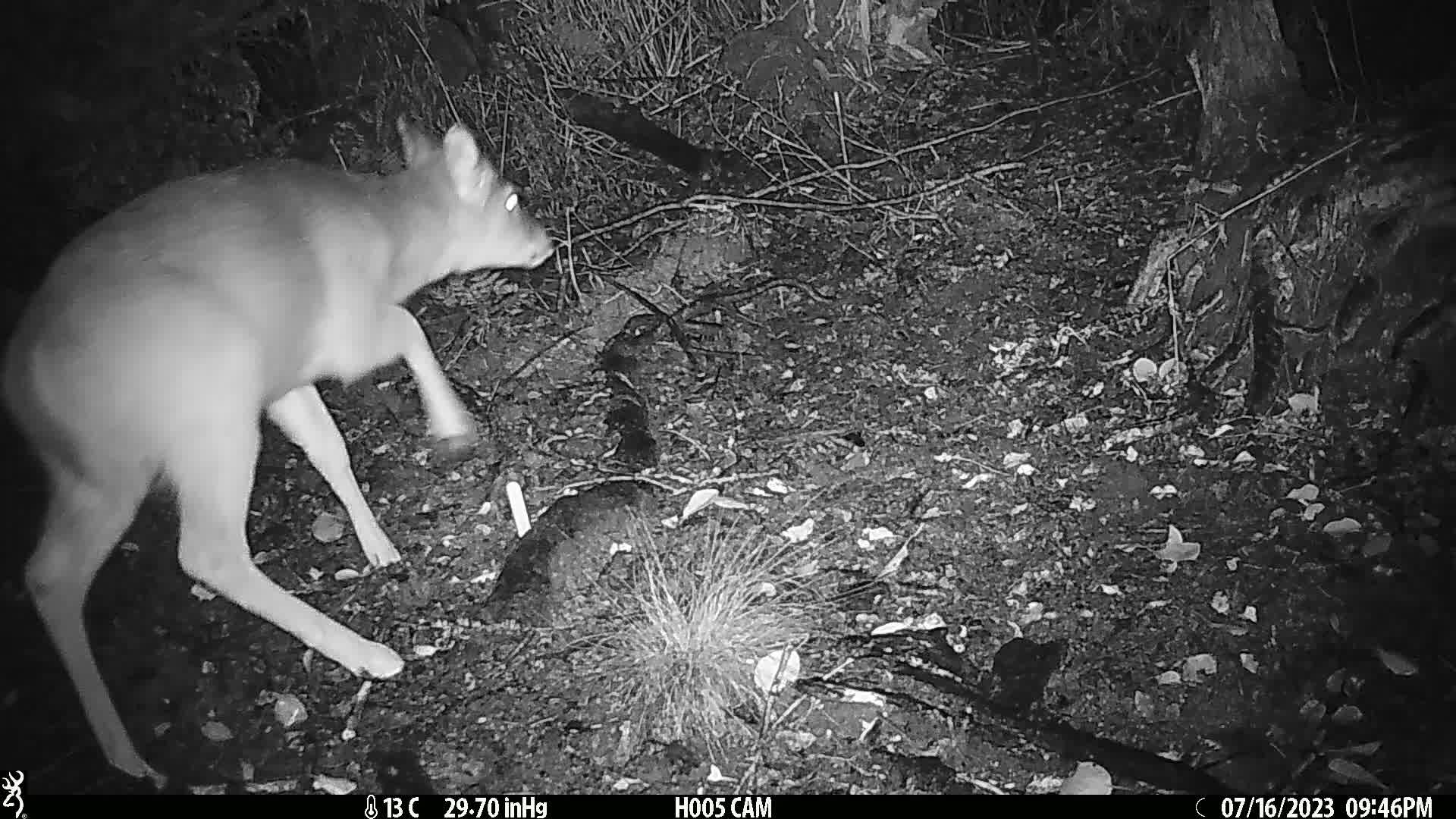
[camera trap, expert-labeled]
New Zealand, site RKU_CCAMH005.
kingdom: Animalia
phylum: Chordata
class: Mammalia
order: Artiodactyla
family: Cervidae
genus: Odocoileus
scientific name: Odocoileus virginianus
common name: white-tailed deer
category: white tailed deer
White tailed deer (white-tailed deer) (Odocoileus virginianus).